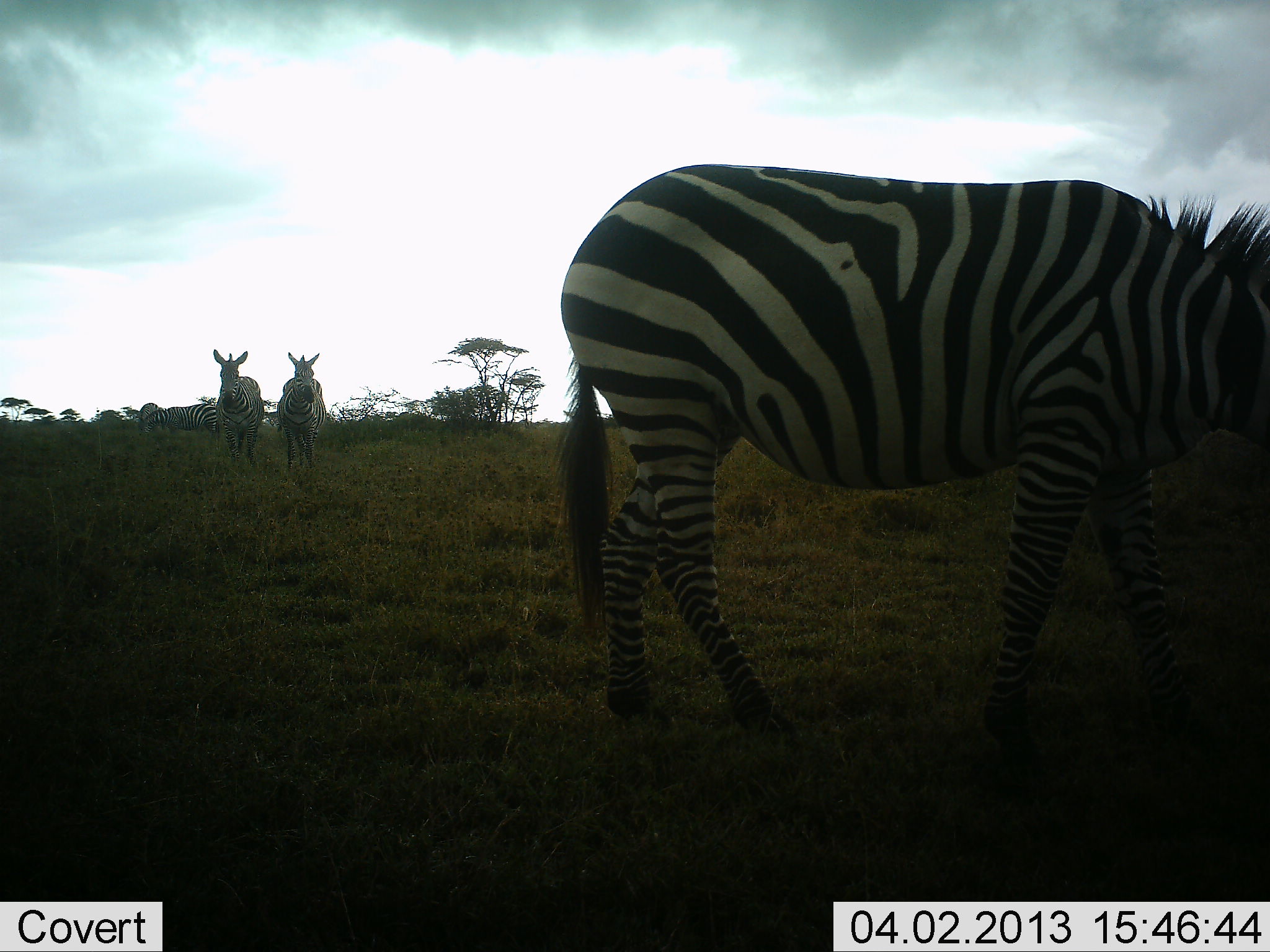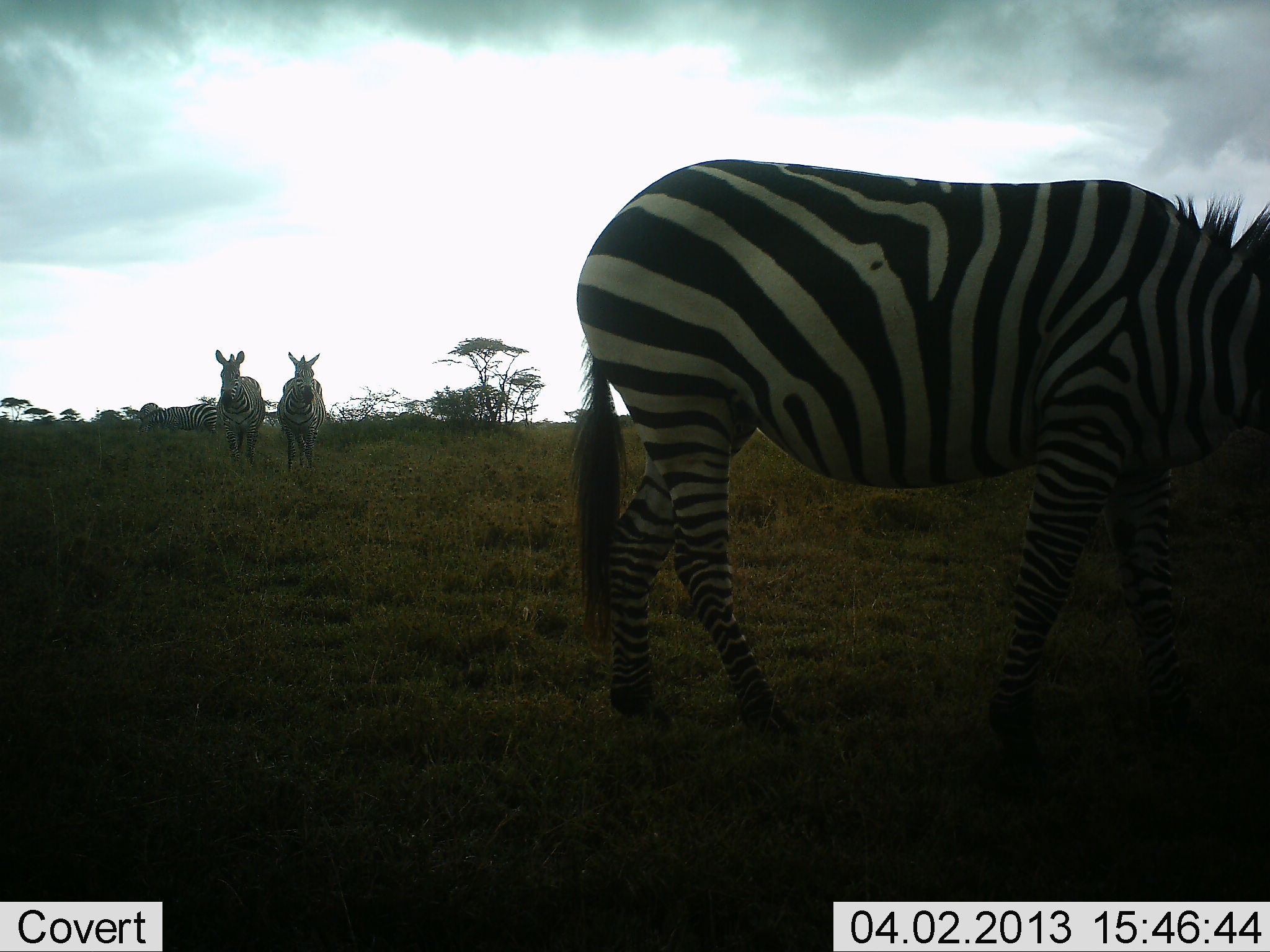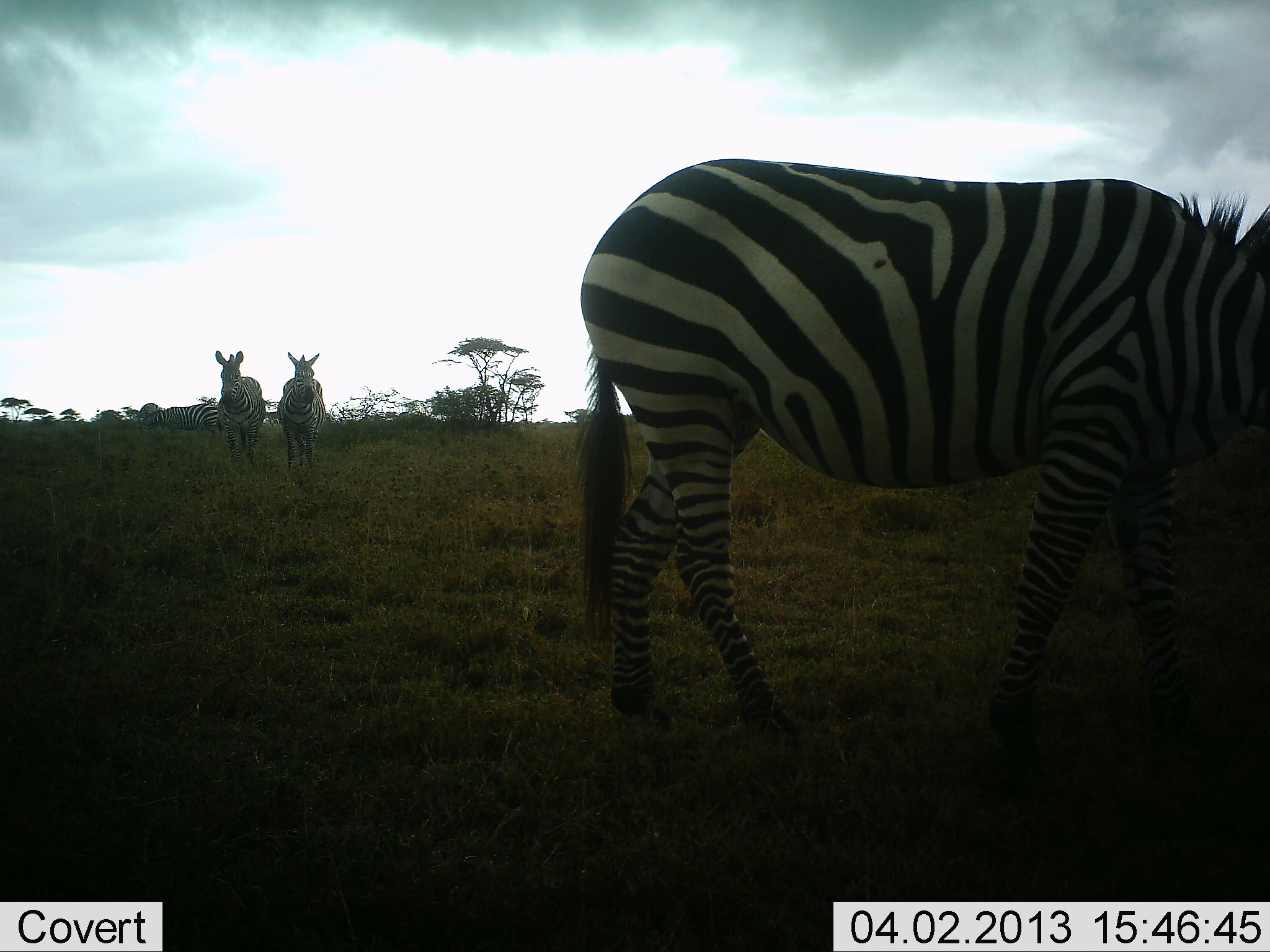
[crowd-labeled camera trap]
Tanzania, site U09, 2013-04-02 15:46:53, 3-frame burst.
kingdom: Animalia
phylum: Chordata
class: Mammalia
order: Perissodactyla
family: Equidae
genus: Equus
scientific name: Equus quagga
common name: plains zebra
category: zebra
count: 3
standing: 96%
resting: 0%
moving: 19%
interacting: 0%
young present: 0%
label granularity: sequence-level